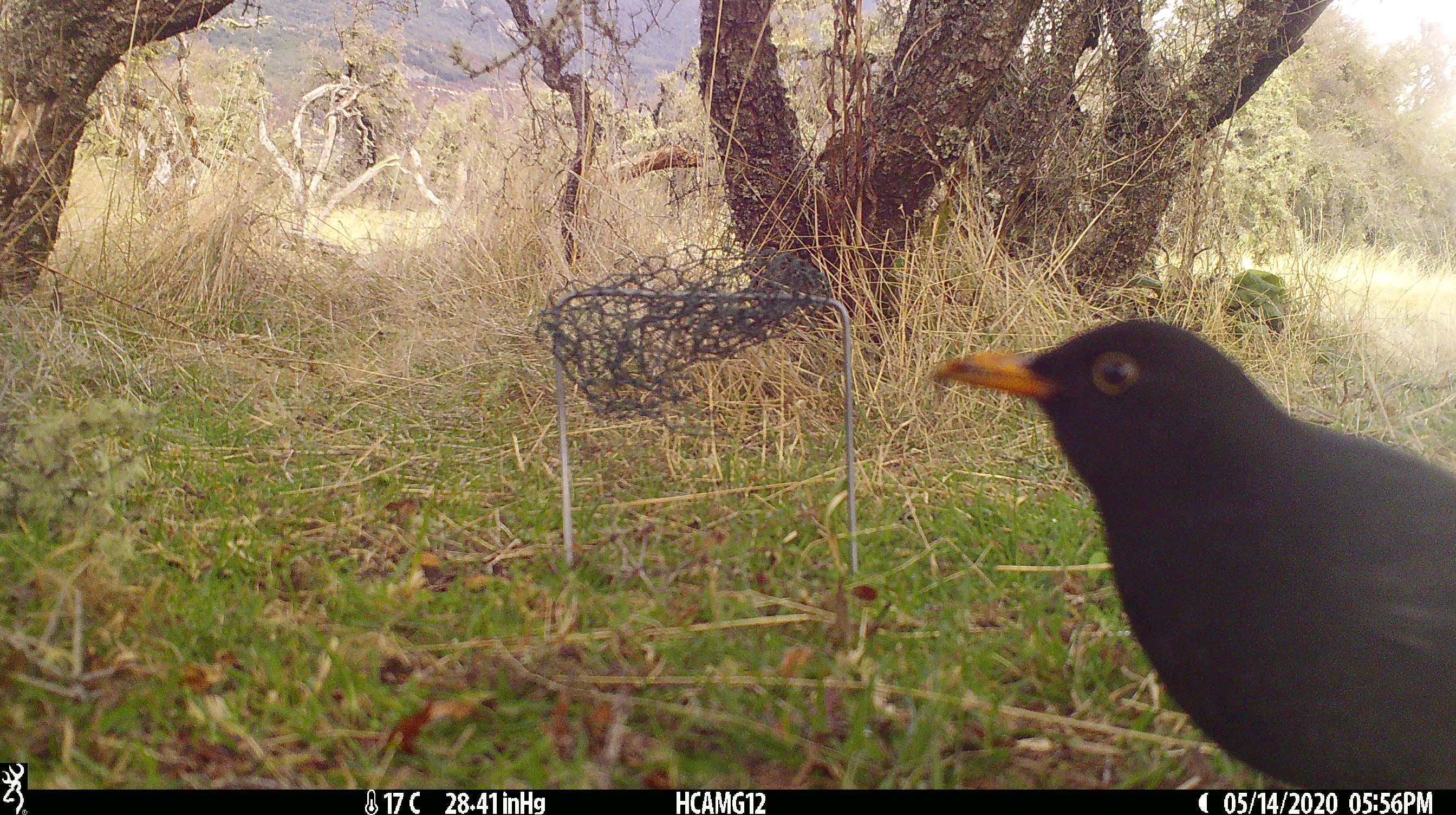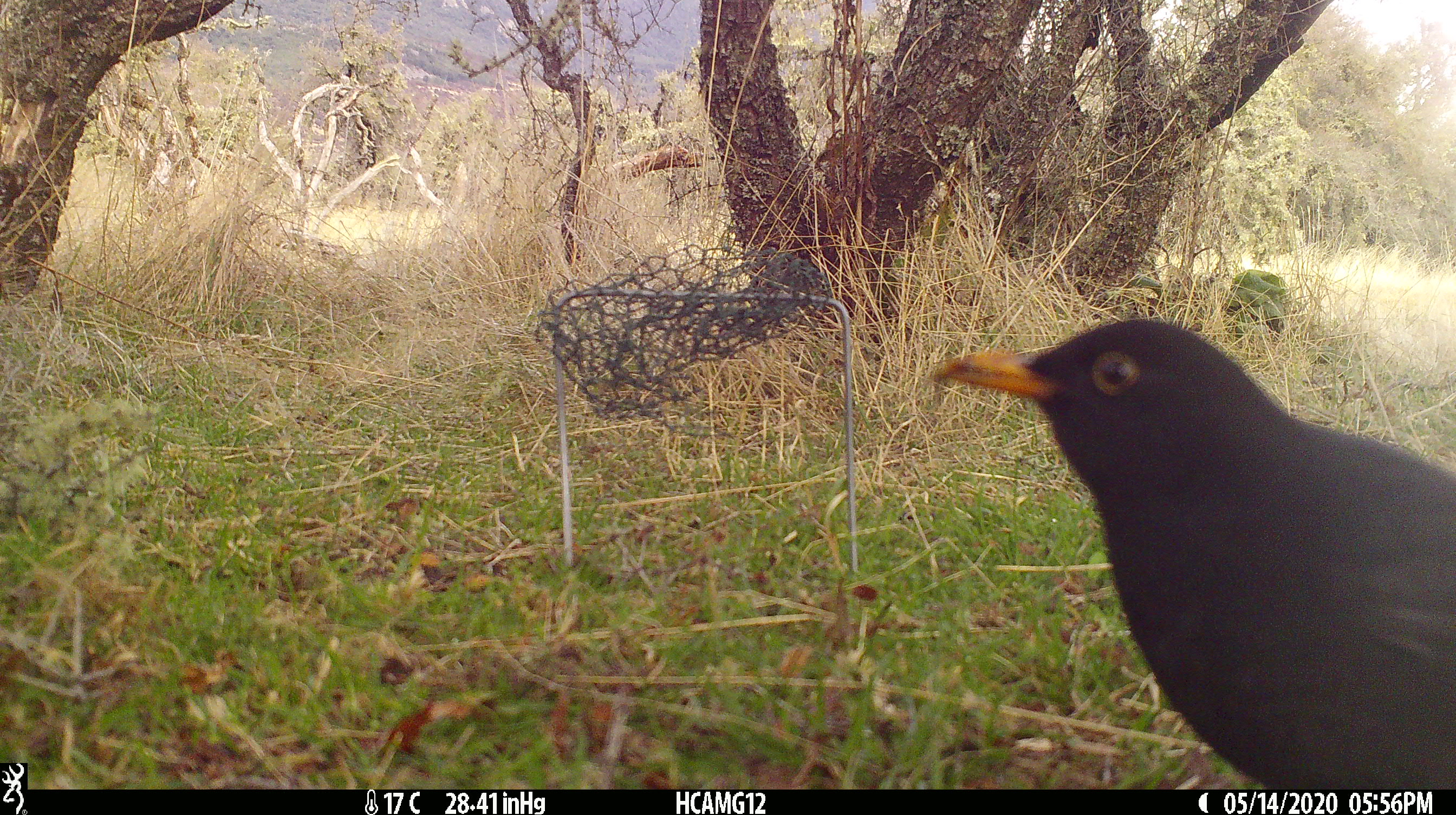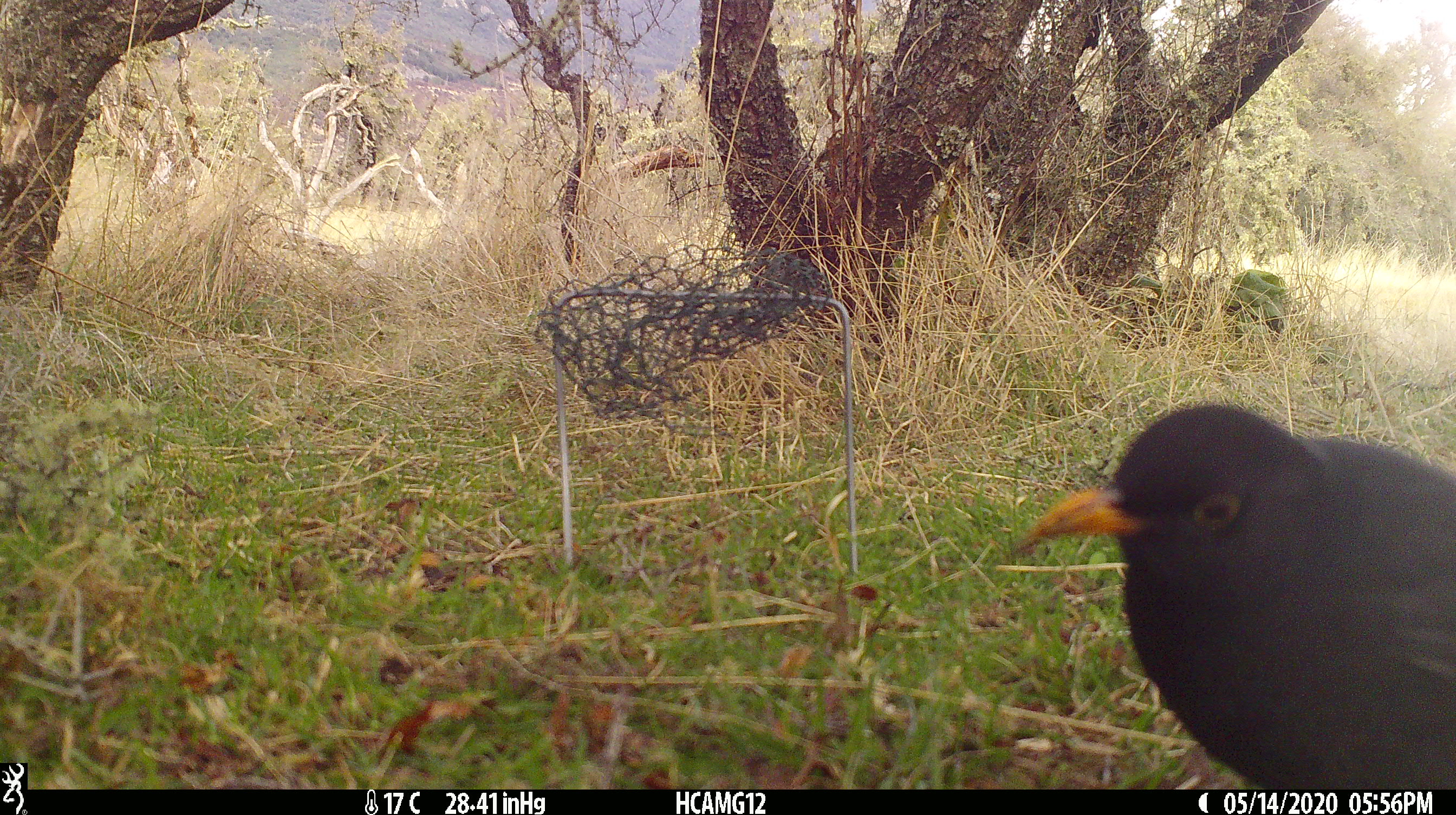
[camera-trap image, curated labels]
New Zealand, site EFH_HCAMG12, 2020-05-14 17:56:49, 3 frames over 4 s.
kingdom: Animalia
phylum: Chordata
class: Aves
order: Passeriformes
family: Turdidae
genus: Turdus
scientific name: Turdus merula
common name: eurasian blackbird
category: blackbird